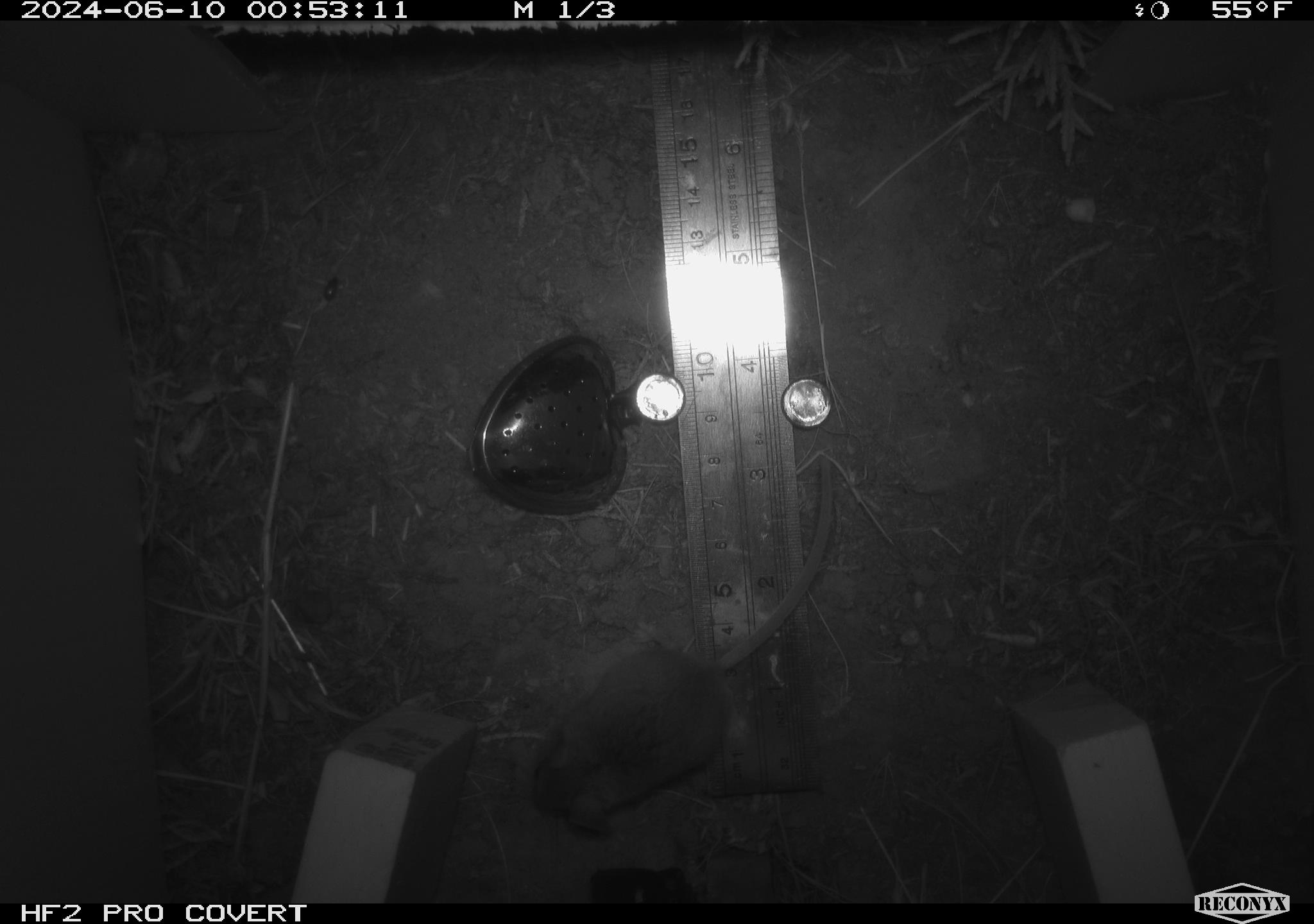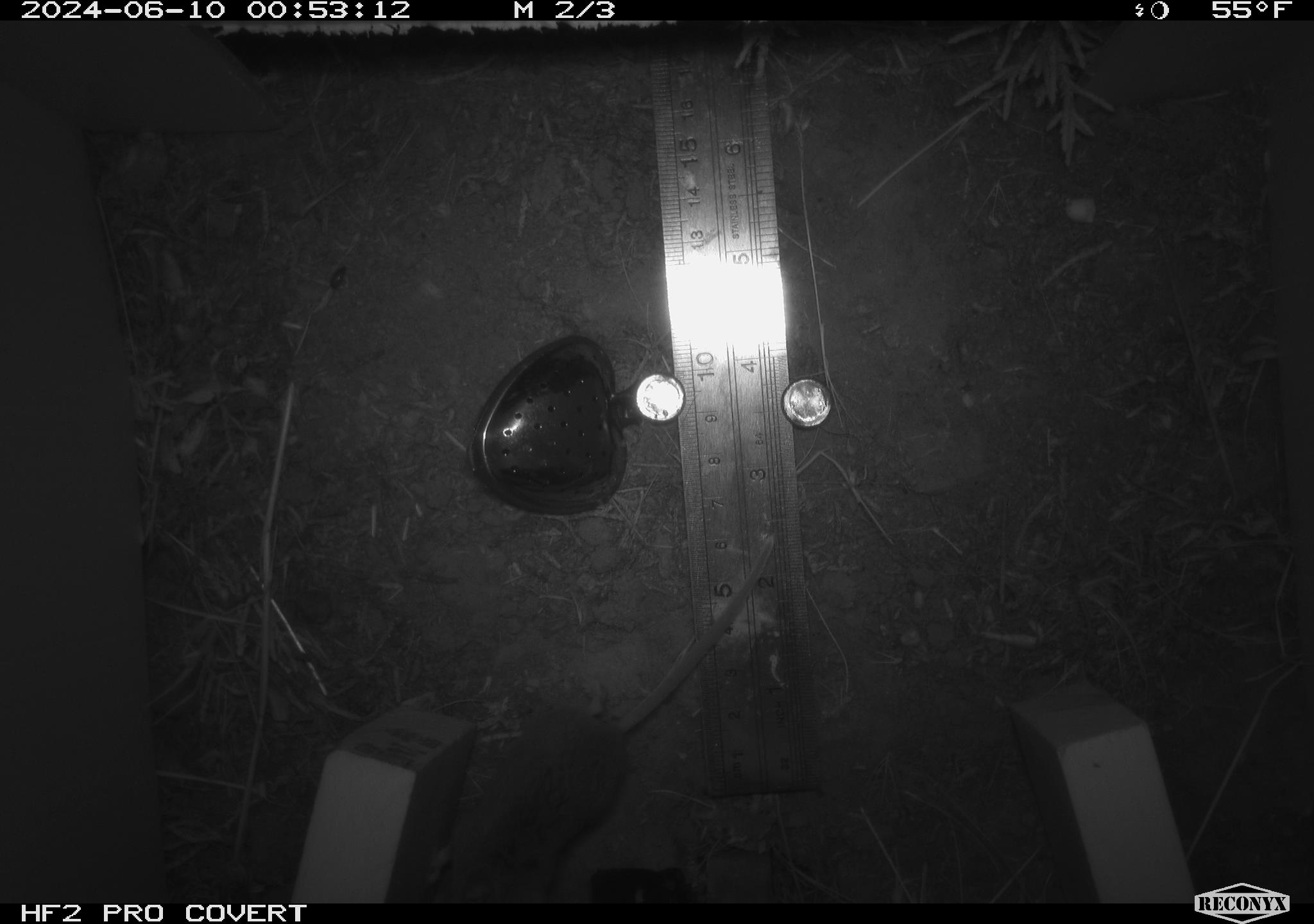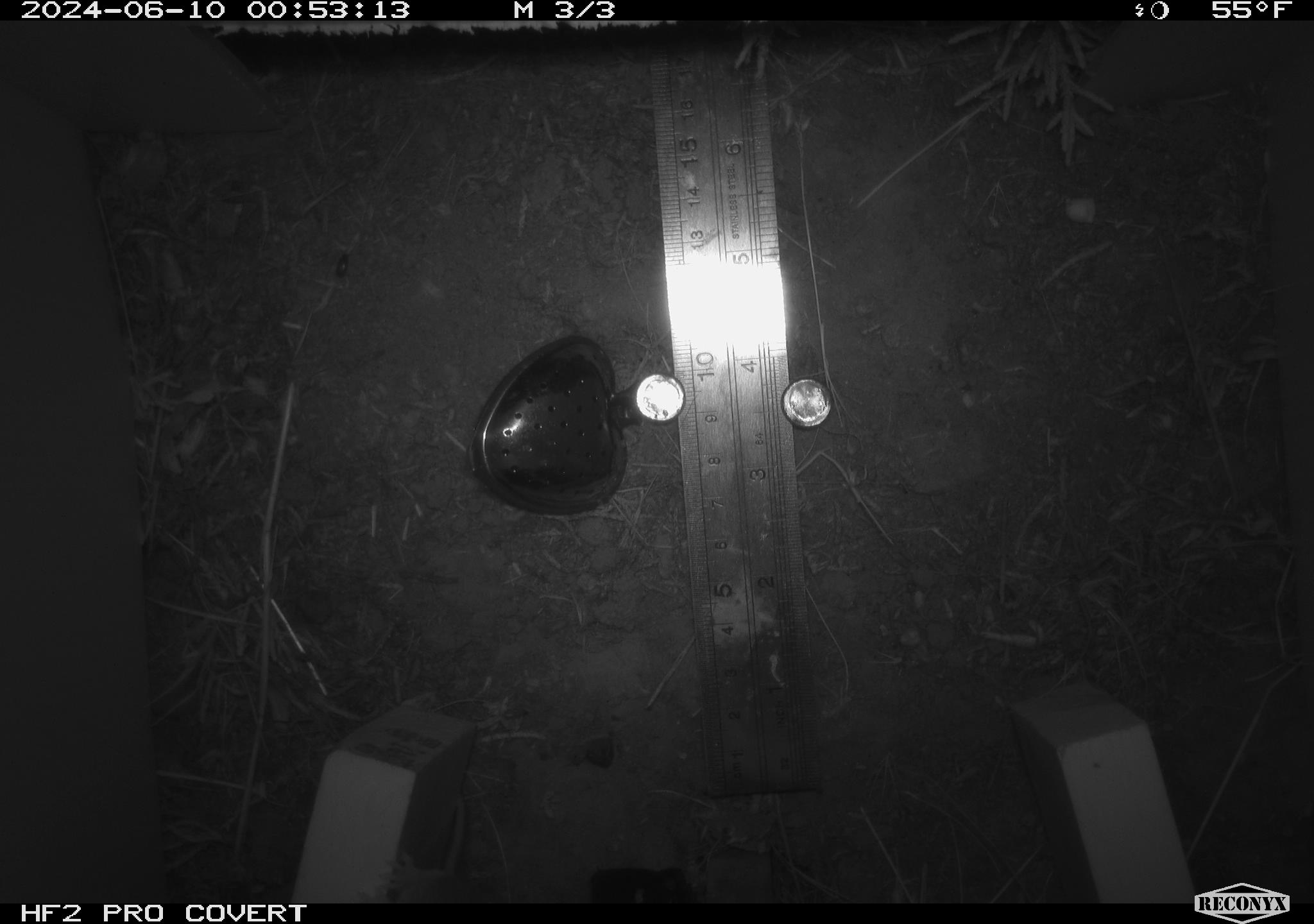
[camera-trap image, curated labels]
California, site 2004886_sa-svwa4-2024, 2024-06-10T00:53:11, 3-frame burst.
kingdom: Animalia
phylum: Chordata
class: Mammalia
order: Rodentia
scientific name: Rodentia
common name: mouse species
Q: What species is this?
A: Mouse species (Rodentia).